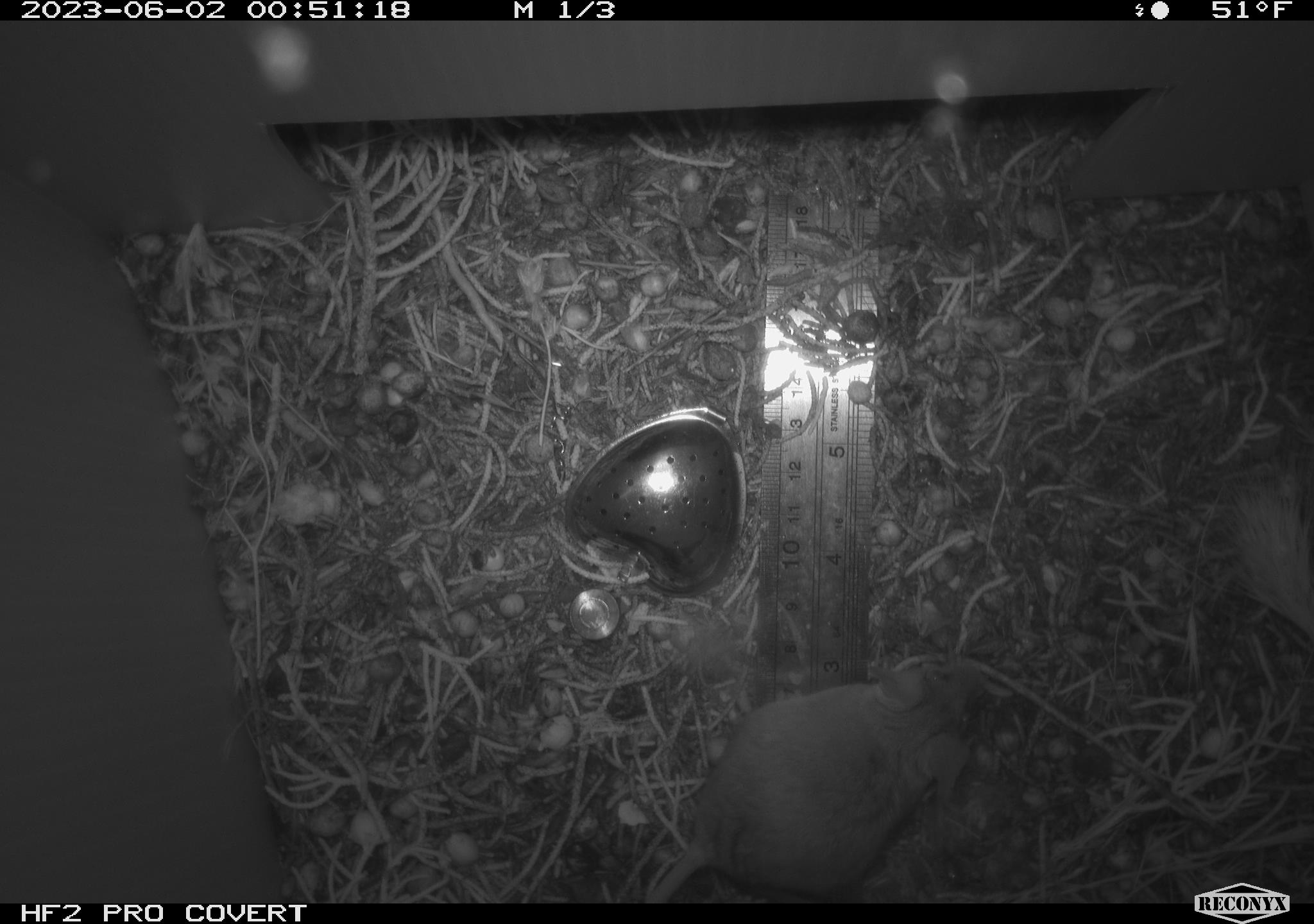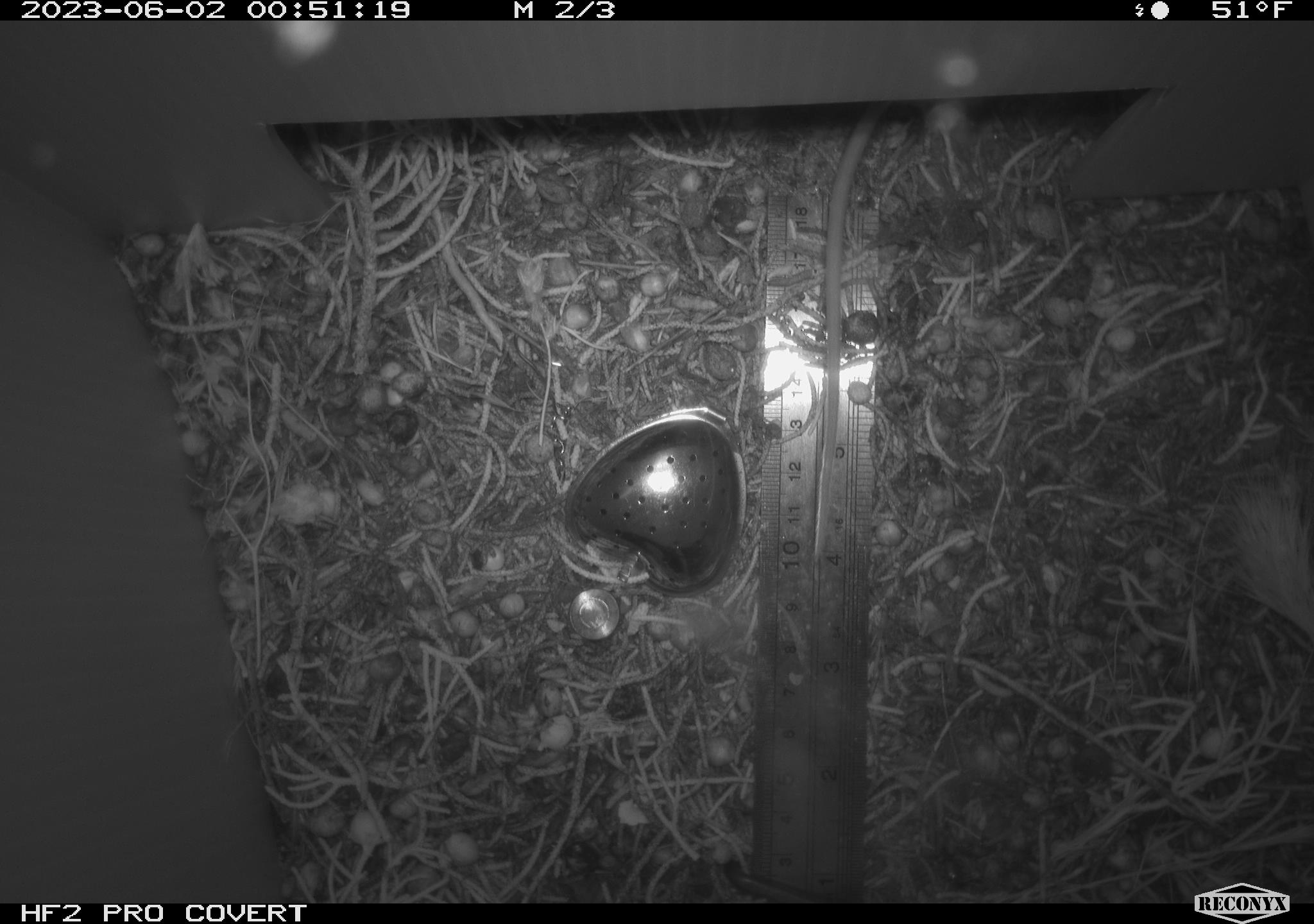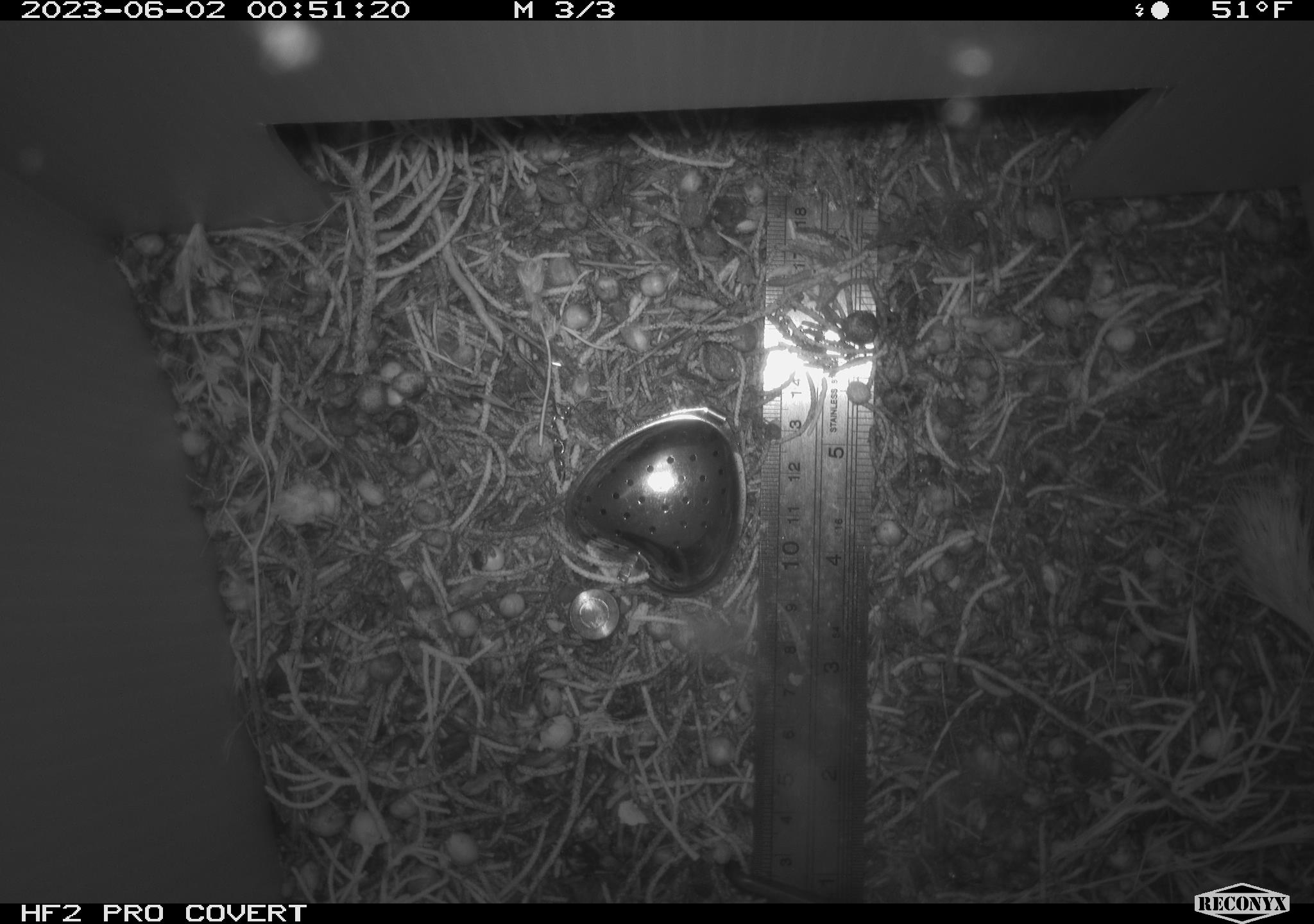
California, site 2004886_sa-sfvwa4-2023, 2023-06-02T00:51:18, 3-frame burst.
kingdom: Animalia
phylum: Chordata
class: Mammalia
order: Rodentia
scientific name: Rodentia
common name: mouse species